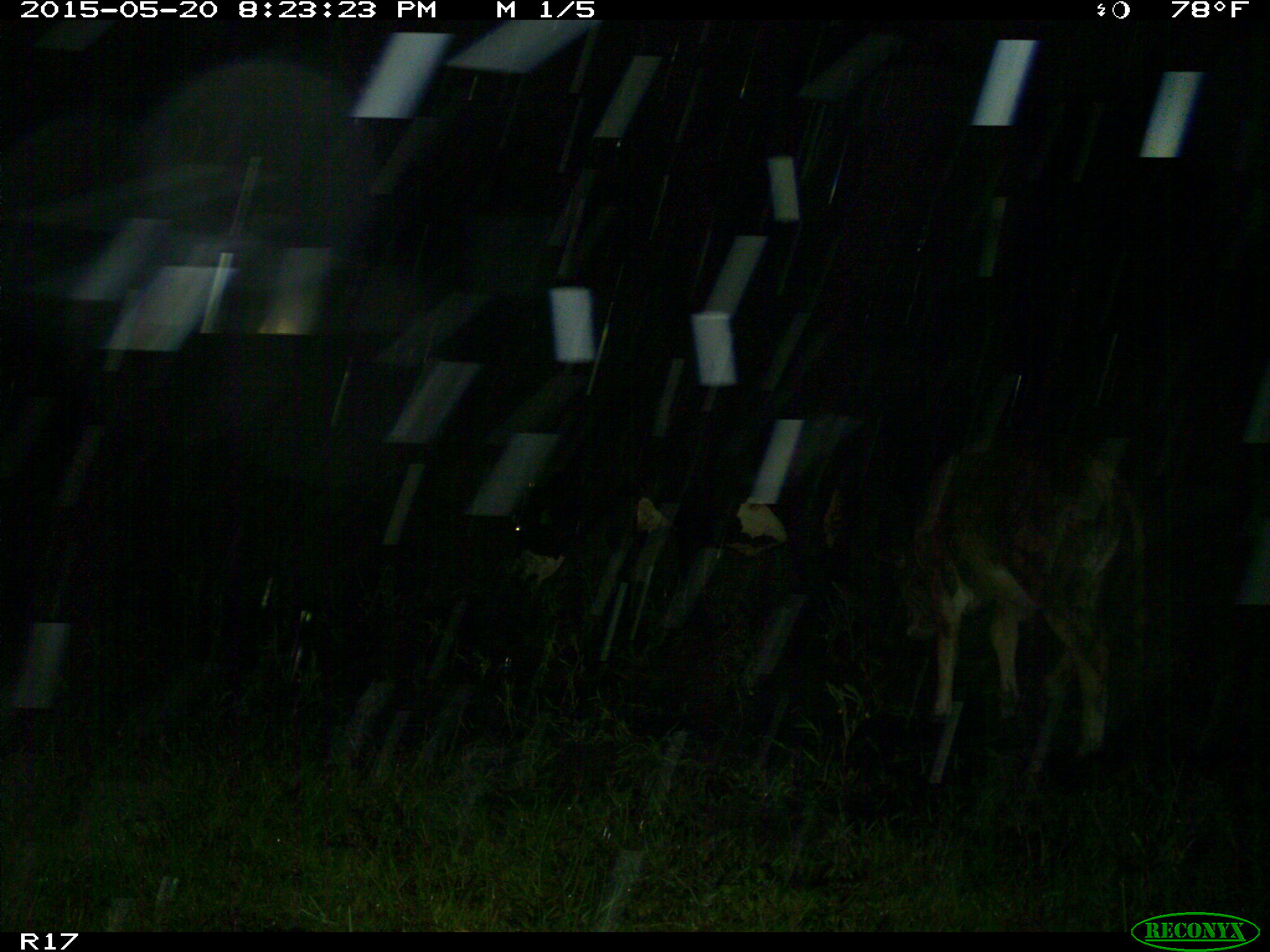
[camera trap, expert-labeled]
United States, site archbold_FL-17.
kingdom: Animalia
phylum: Chordata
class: Mammalia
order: Artiodactyla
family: Bovidae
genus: Bos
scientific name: Bos taurus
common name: domestic cow